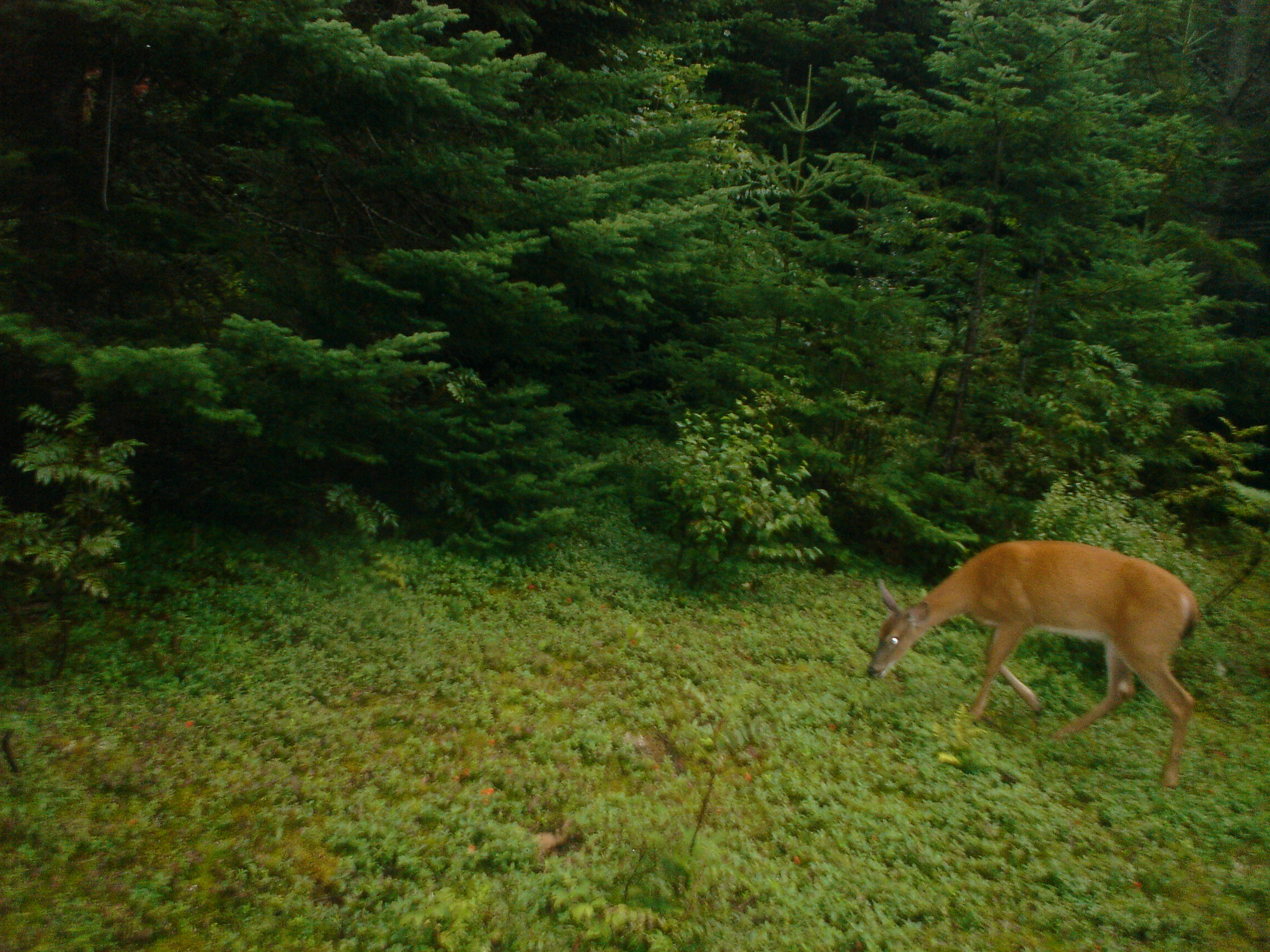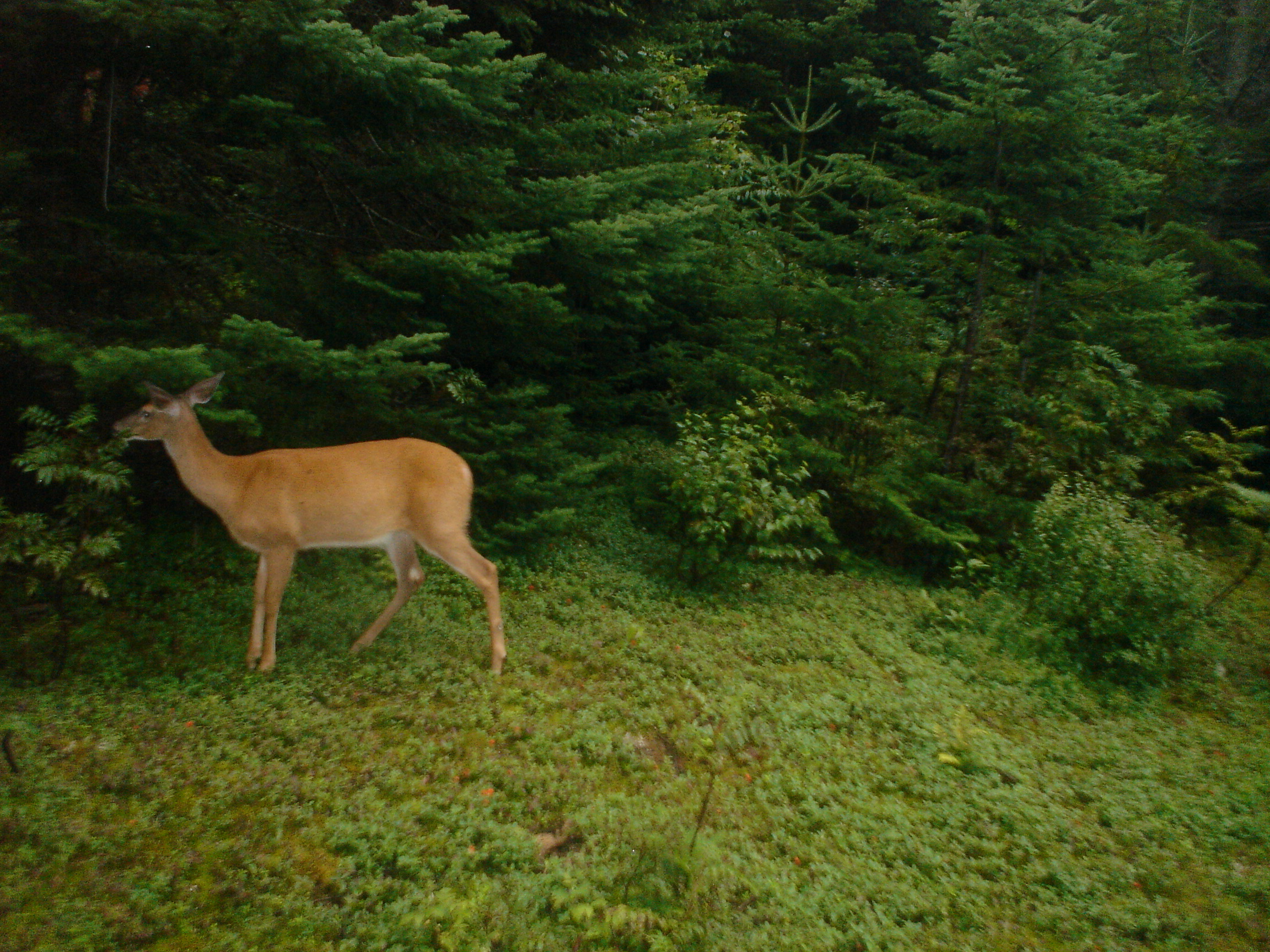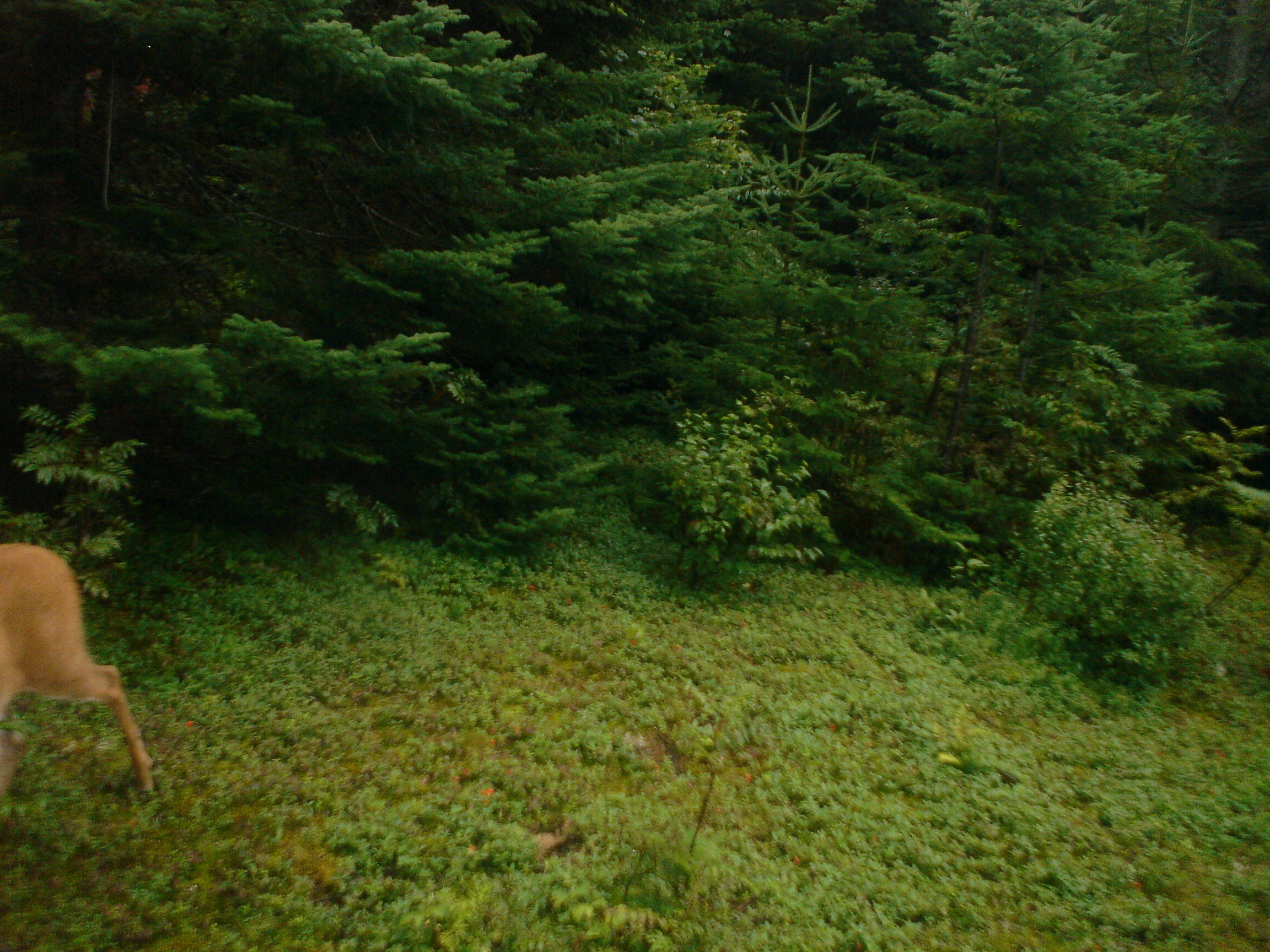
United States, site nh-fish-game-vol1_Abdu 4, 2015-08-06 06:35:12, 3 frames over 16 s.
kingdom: Animalia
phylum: Chordata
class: Mammalia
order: Artiodactyla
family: Cervidae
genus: Odocoileus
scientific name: Odocoileus virginianus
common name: white-tailed deer